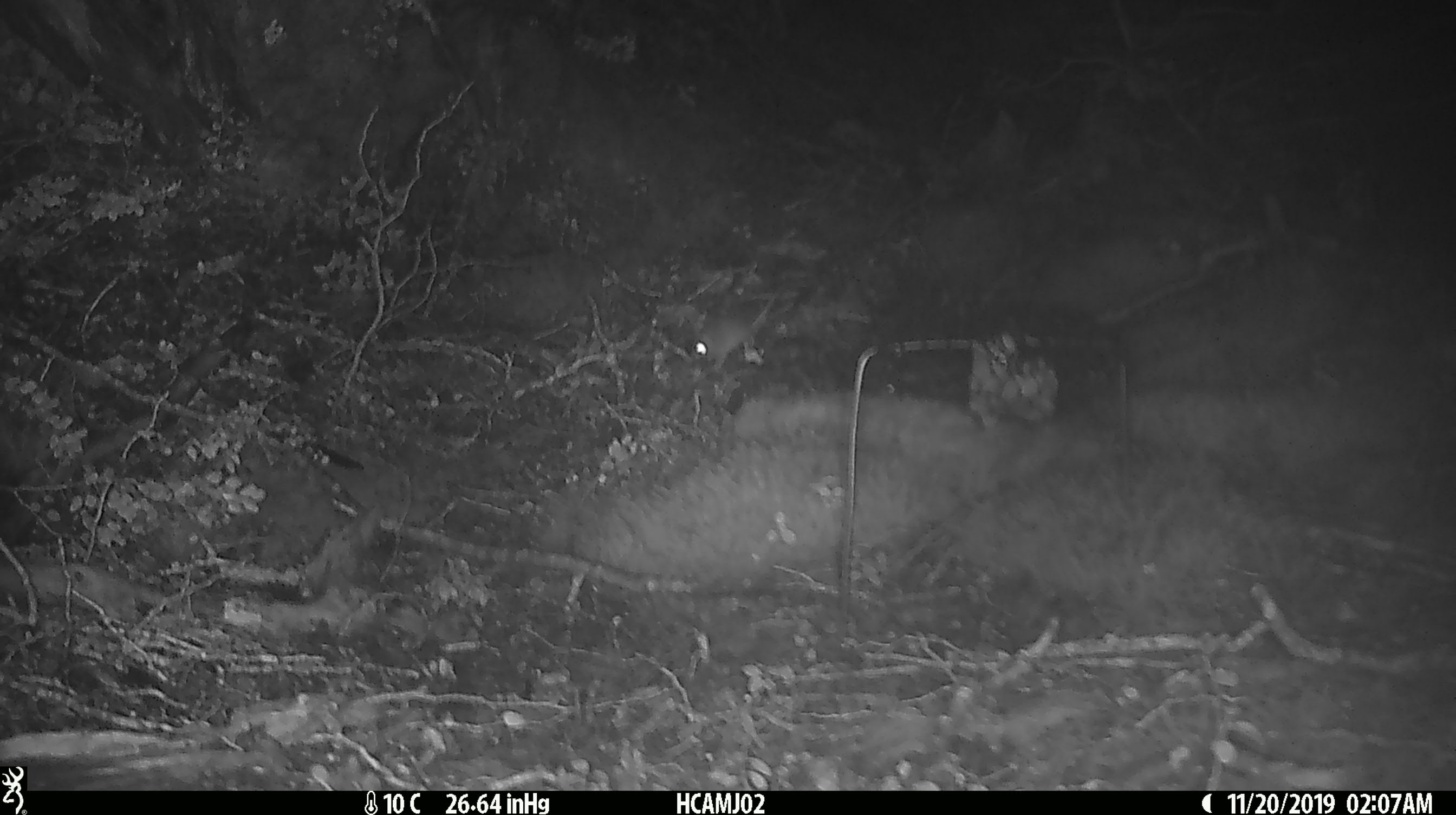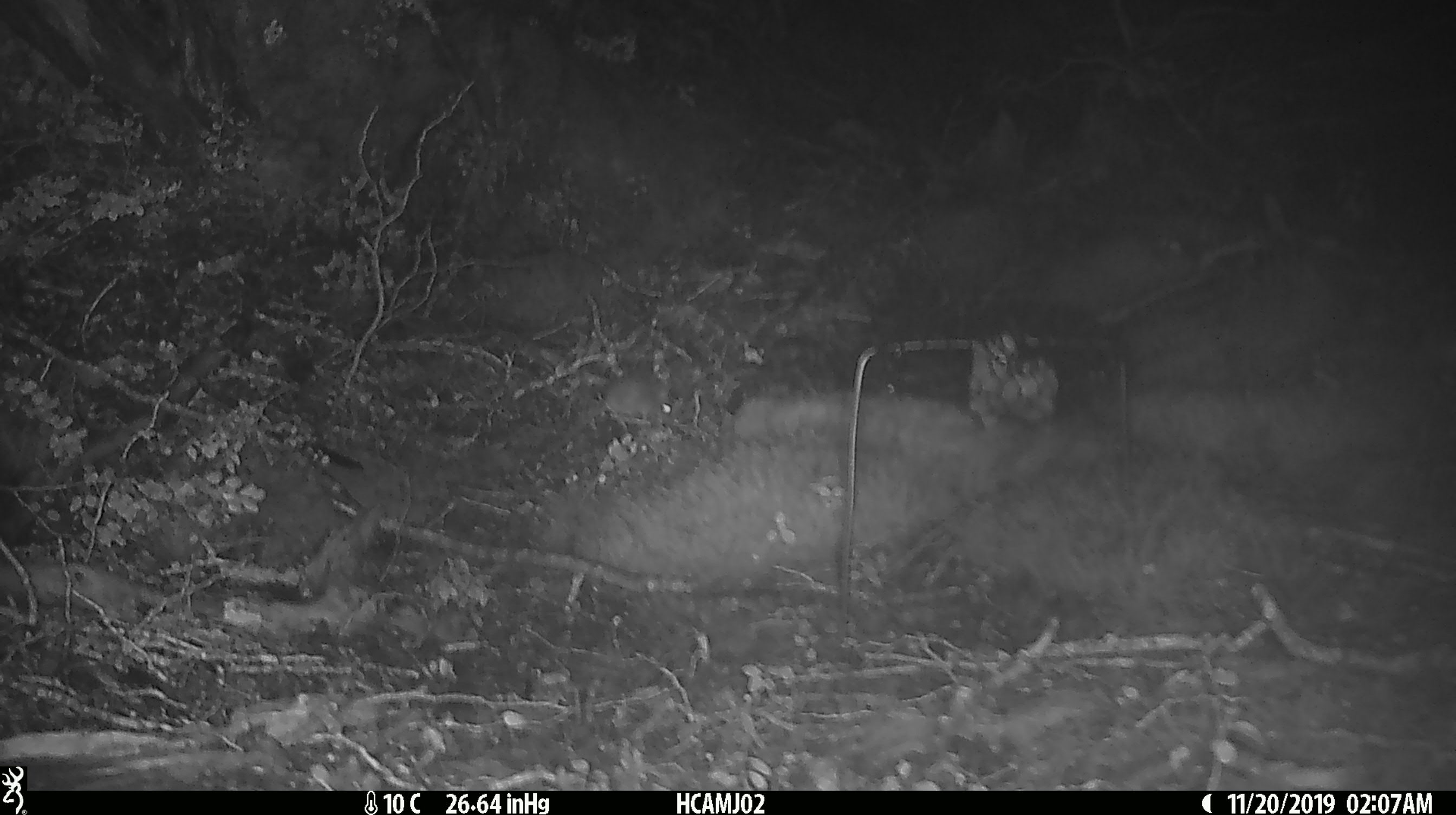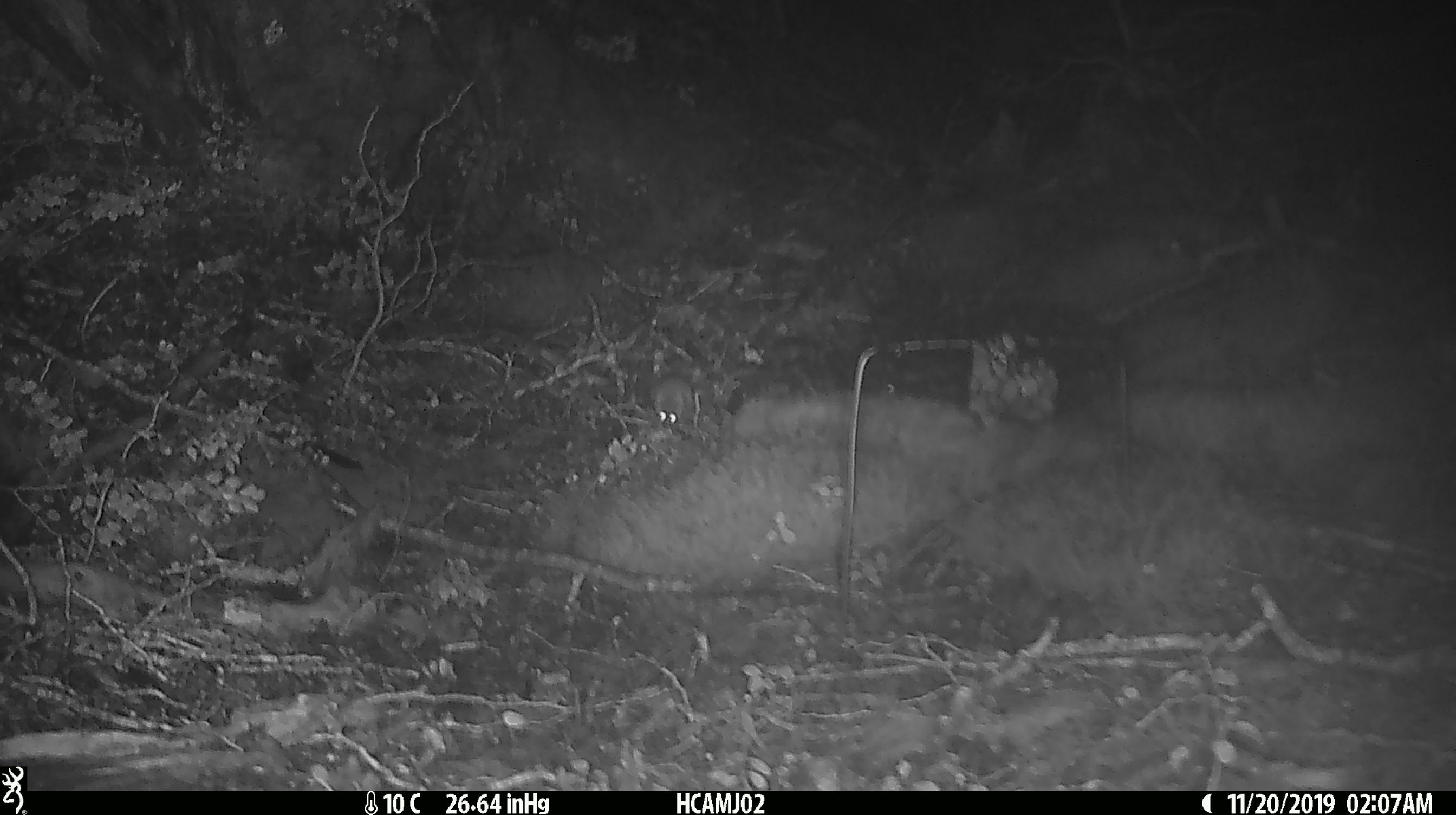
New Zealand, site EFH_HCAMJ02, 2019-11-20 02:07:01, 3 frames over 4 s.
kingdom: Animalia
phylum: Chordata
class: Mammalia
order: Rodentia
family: Muridae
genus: Mus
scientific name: Mus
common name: mouse